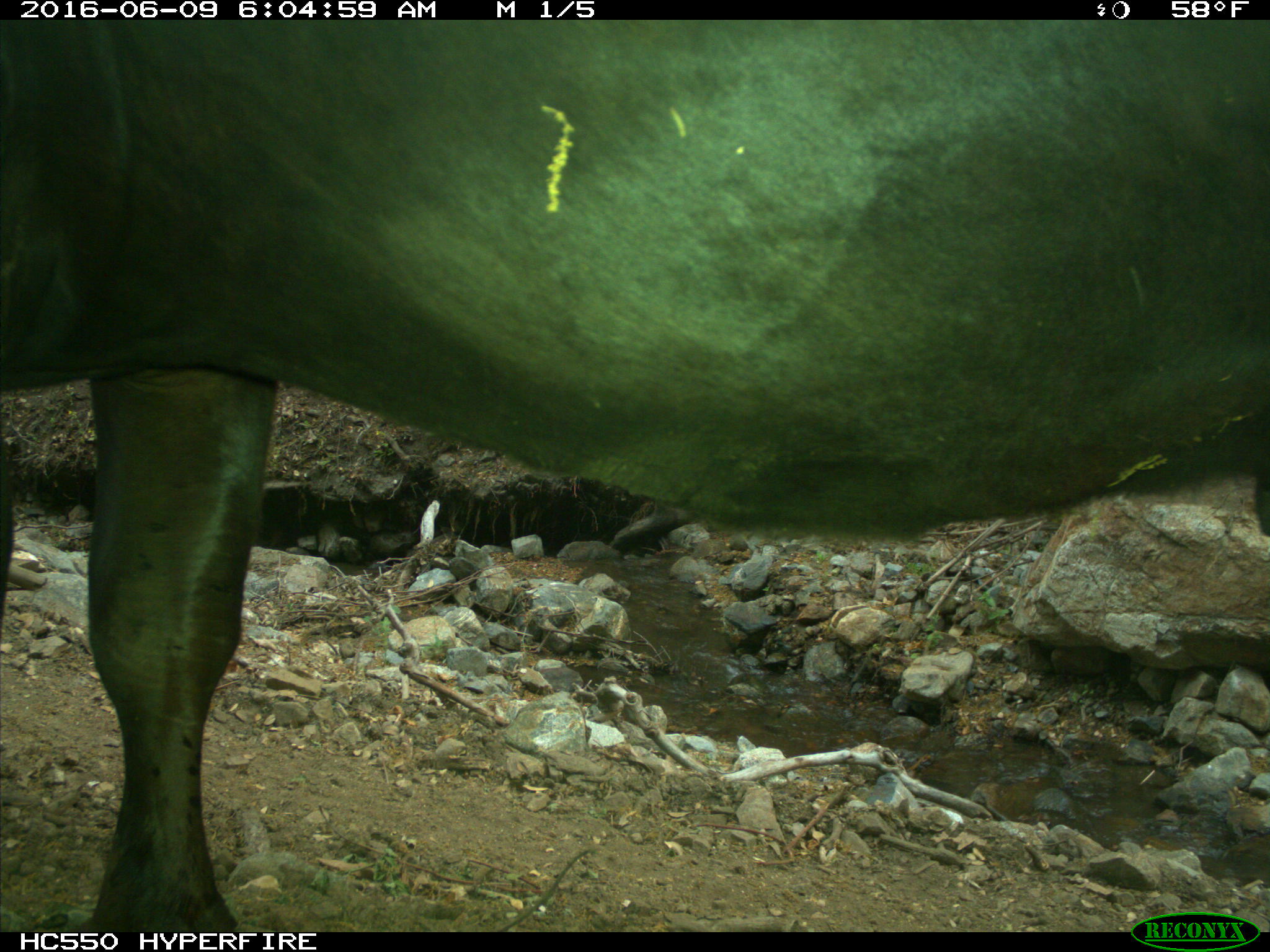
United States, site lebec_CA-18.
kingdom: Animalia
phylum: Chordata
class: Mammalia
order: Artiodactyla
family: Bovidae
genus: Bos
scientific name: Bos taurus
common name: domestic cow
Bos taurus (domestic cow).